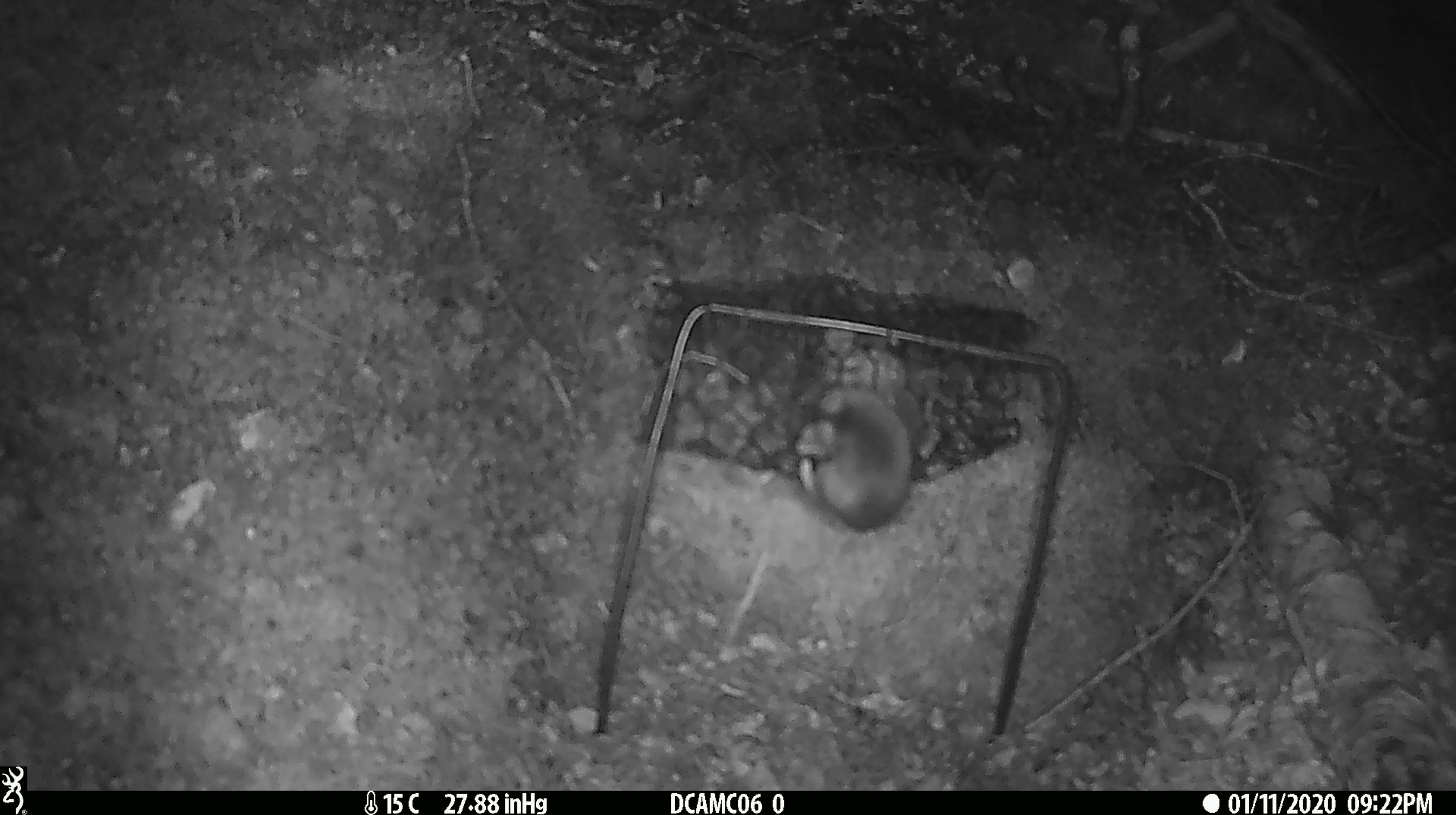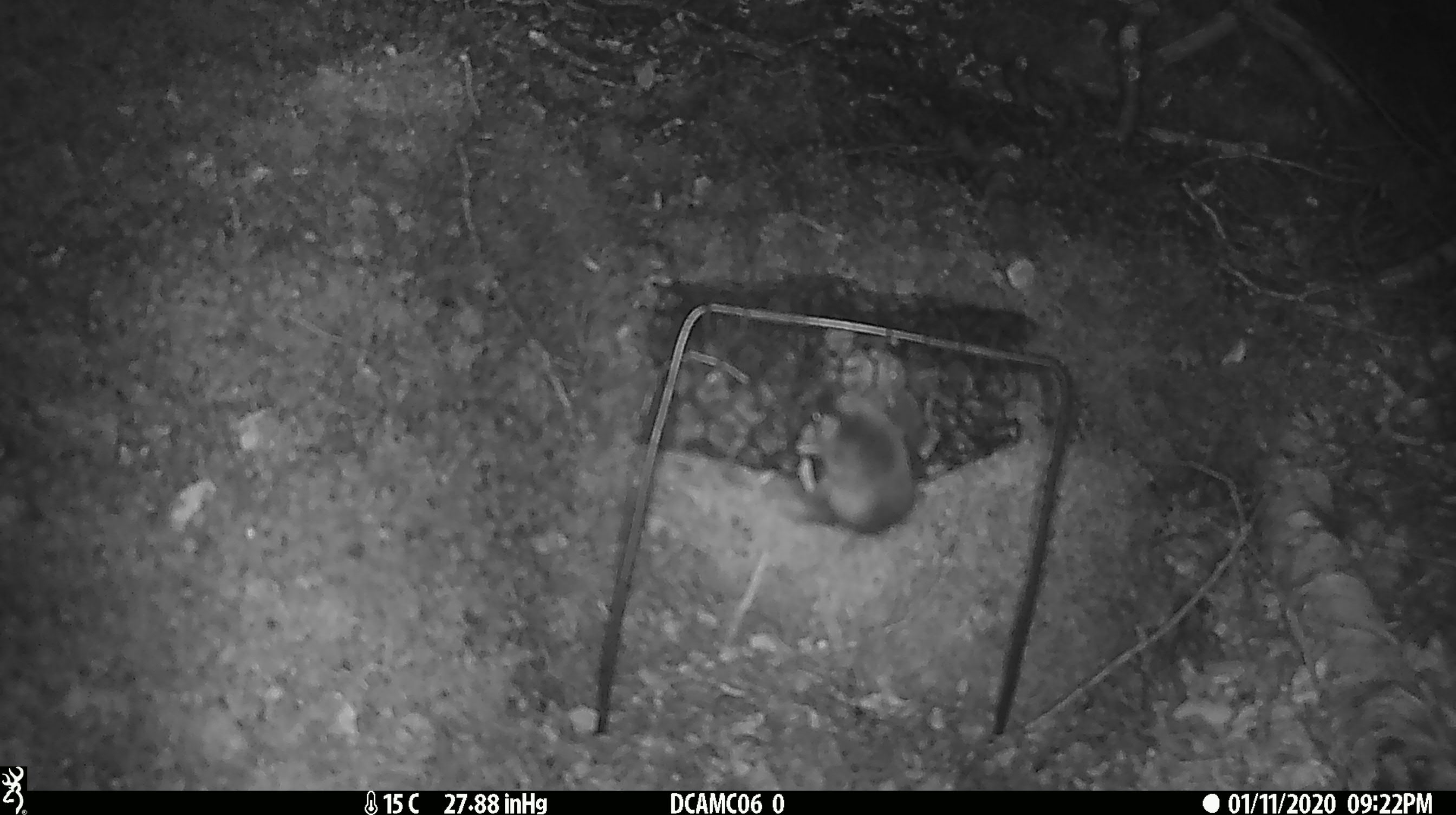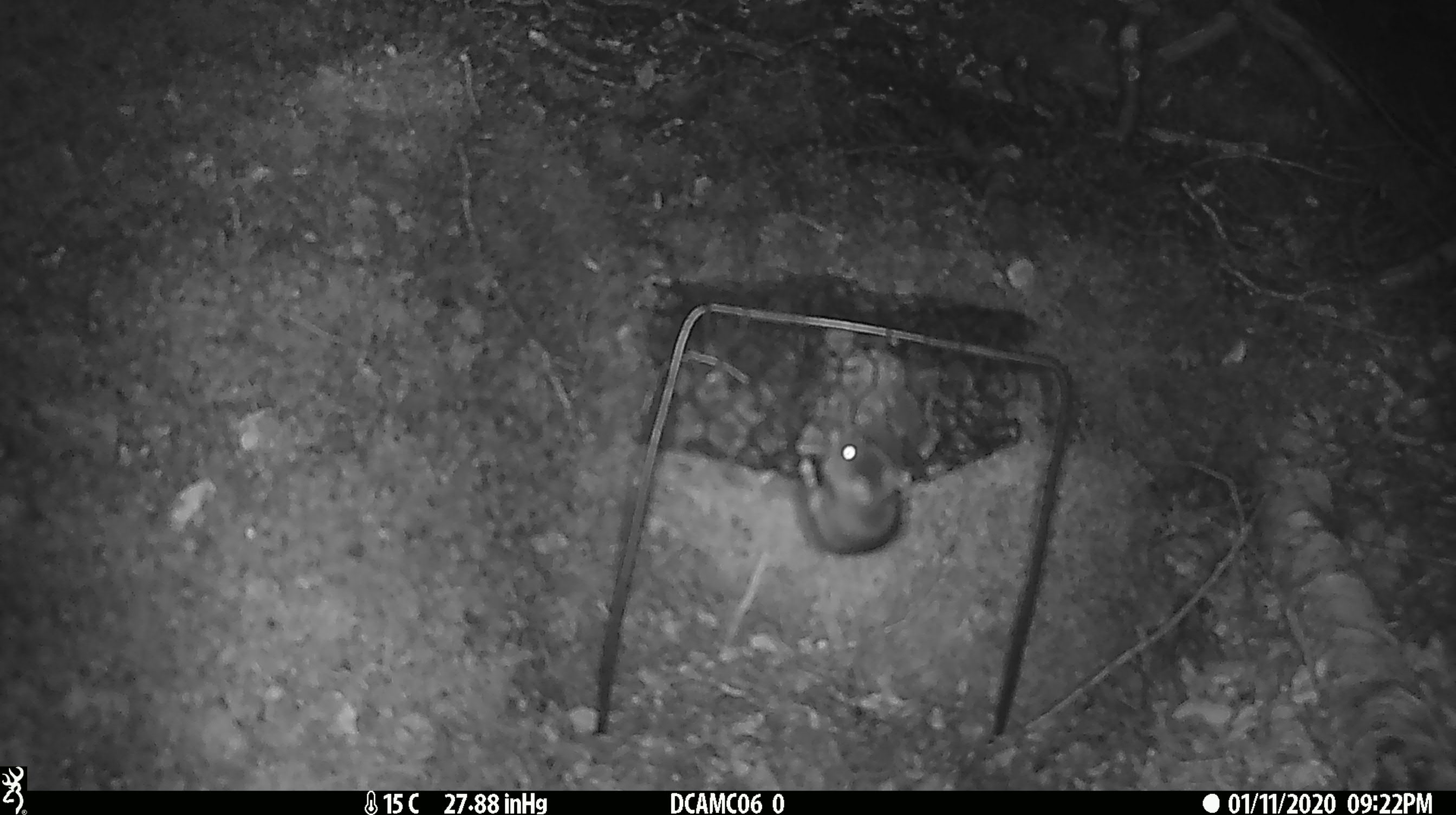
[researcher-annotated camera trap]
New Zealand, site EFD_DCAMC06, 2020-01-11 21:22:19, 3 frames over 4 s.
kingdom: Animalia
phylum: Chordata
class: Mammalia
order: Rodentia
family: Muridae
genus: Mus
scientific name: Mus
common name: mouse